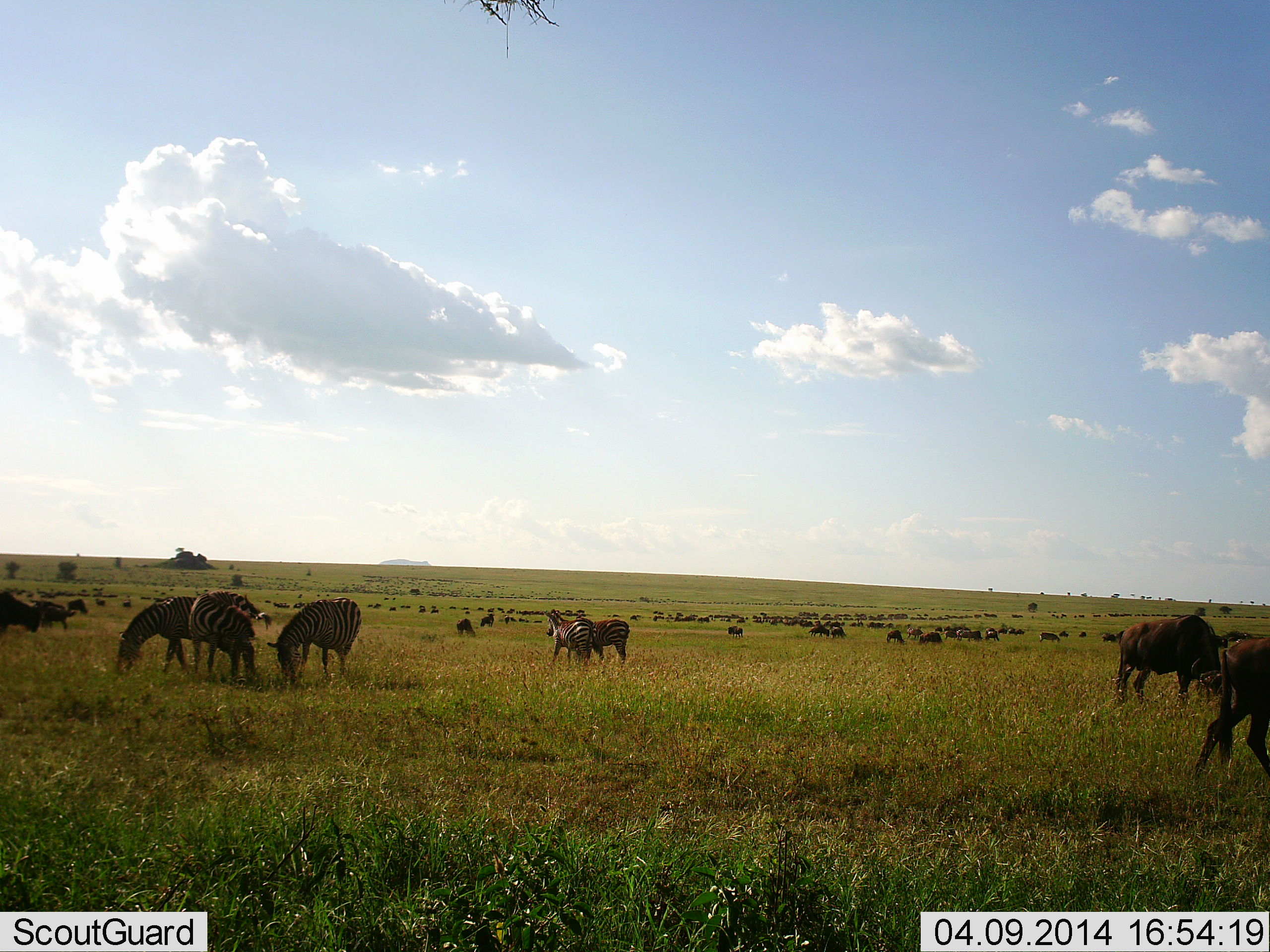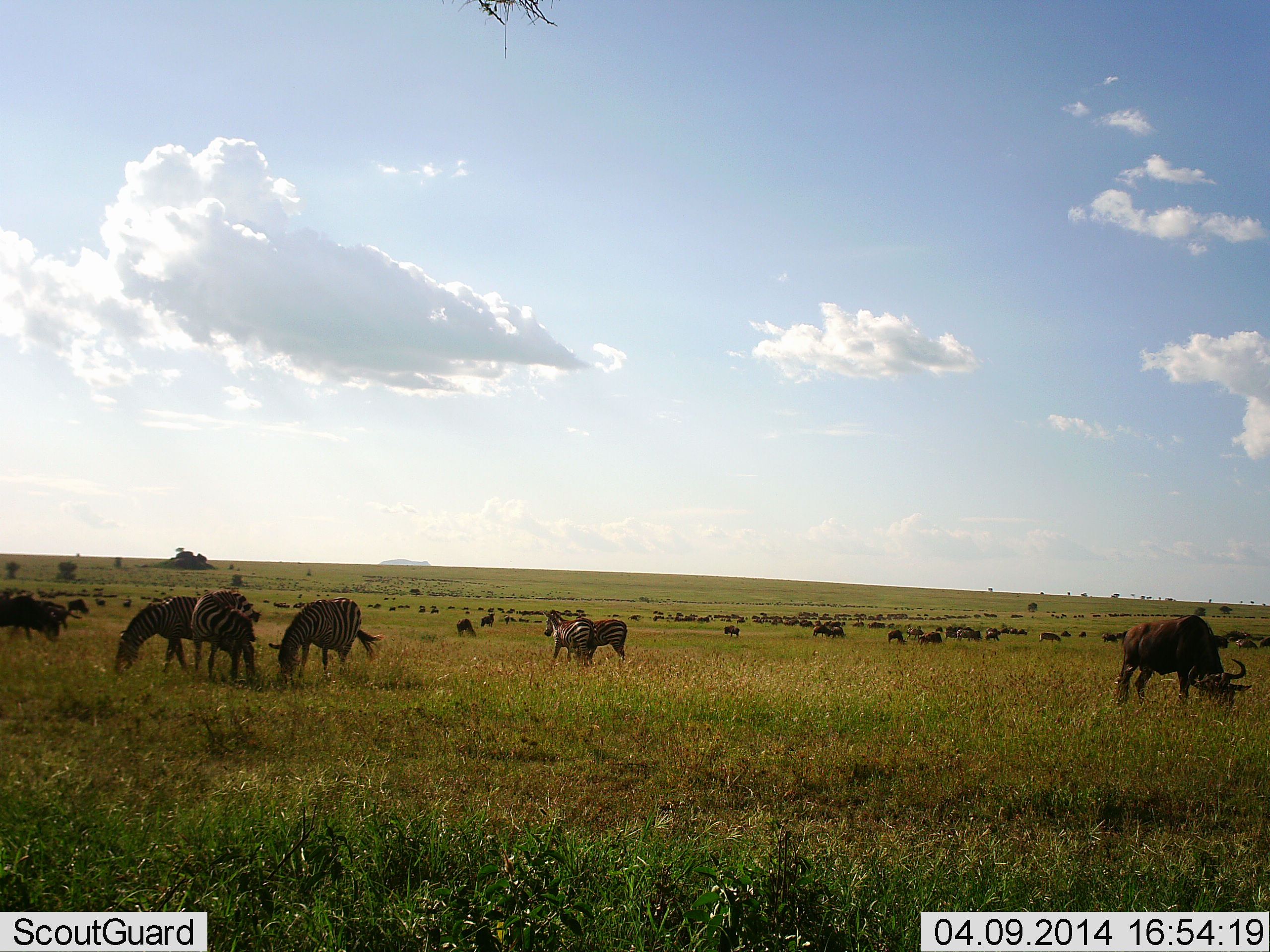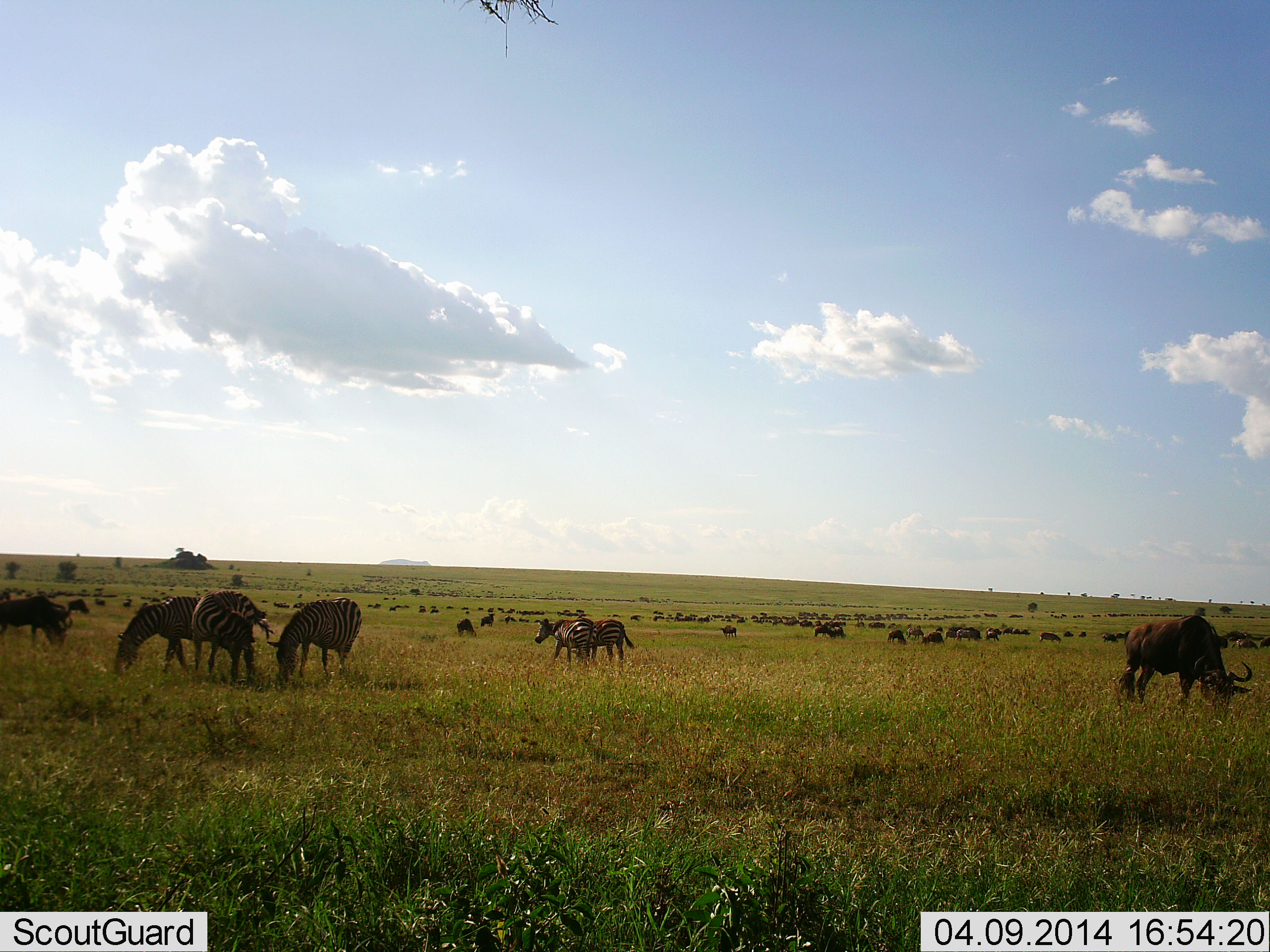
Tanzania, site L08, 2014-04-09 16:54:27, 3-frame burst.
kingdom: Animalia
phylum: Chordata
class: Mammalia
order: Artiodactyla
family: Bovidae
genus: Connochaetes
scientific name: Connochaetes taurinus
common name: blue wildebeest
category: wildebeest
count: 11-50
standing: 50%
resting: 0%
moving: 40%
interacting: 0%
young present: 0%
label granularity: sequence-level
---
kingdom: Animalia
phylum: Chordata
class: Mammalia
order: Perissodactyla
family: Equidae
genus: Equus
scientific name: Equus quagga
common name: plains zebra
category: zebra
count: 5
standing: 38%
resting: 15%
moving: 23%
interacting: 0%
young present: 0%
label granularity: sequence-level